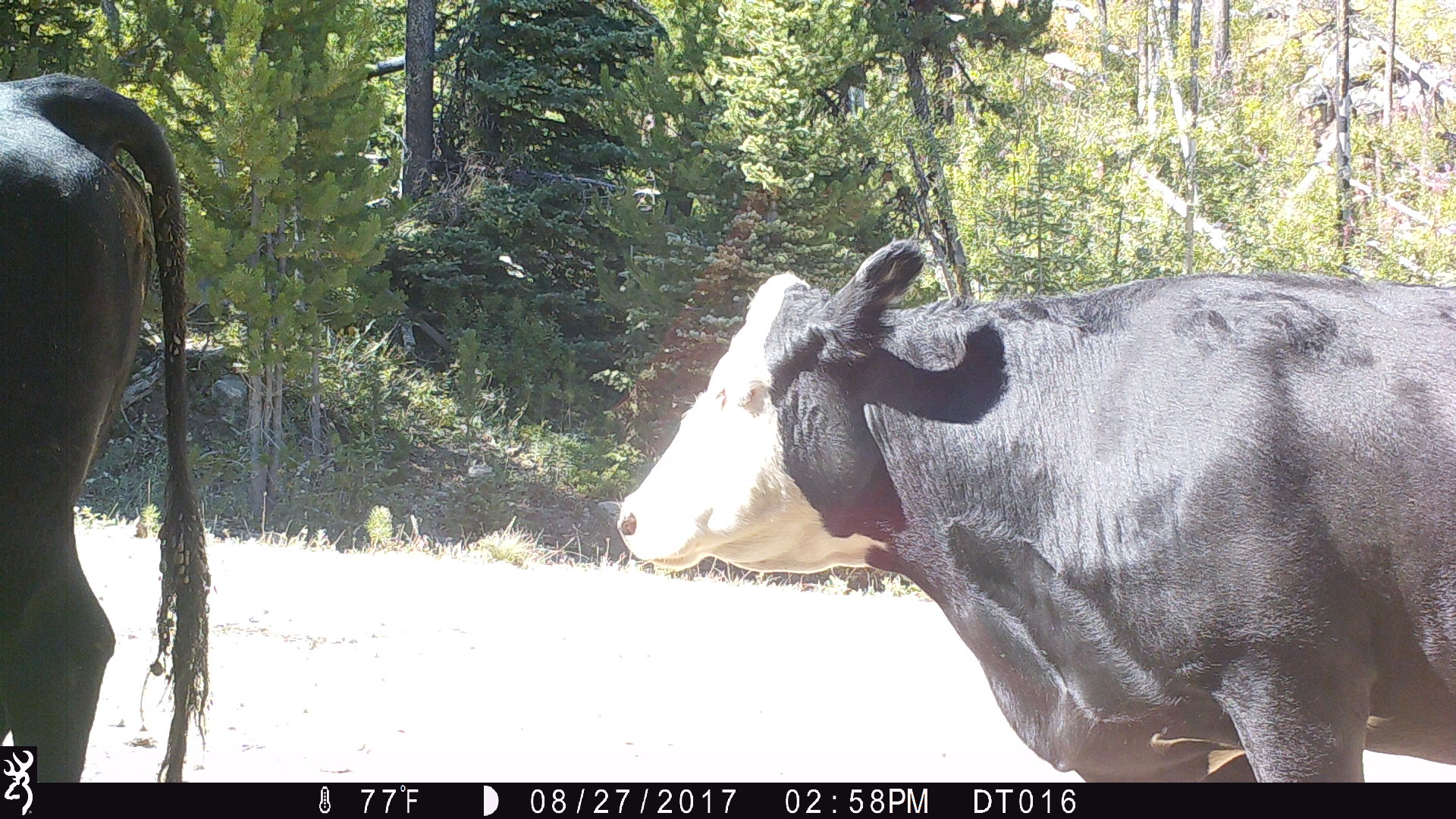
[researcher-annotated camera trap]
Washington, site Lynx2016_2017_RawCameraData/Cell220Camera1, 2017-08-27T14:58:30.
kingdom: Animalia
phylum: Chordata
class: Mammalia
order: Artiodactyla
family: Bovidae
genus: Bos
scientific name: Bos taurus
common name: domestic cattle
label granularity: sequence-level